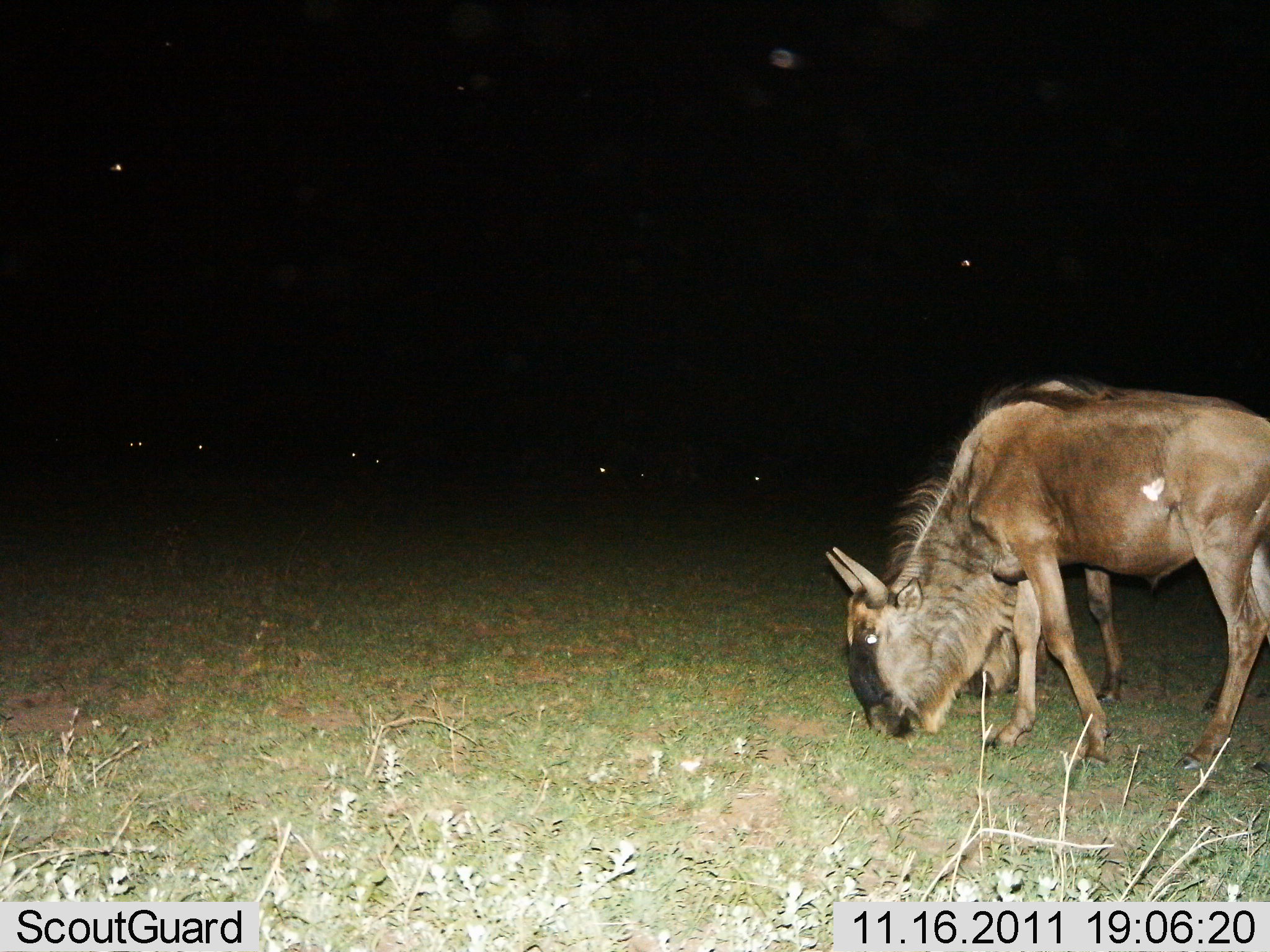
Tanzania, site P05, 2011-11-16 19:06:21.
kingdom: Animalia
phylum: Chordata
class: Mammalia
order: Artiodactyla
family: Bovidae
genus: Connochaetes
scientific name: Connochaetes taurinus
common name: blue wildebeest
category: wildebeest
Wildebeest (blue wildebeest) (Connochaetes taurinus), count 2. Behavior (volunteer vote fractions): standing 10%, resting 0%, moving 10%, interacting 0%. Young present (vote fraction): 0%. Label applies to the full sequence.